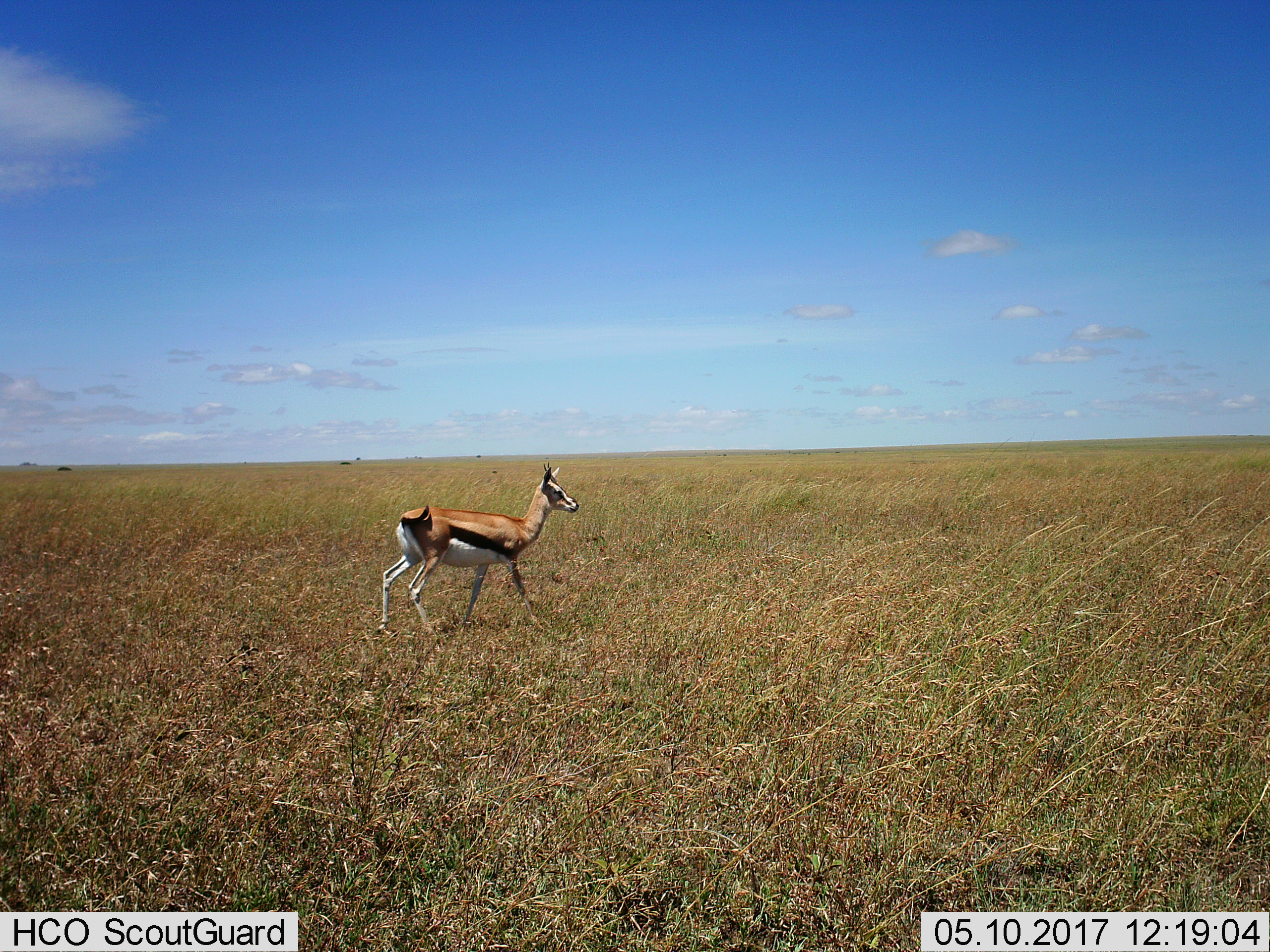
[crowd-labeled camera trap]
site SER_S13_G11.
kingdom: Animalia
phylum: Chordata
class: Mammalia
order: Artiodactyla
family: Bovidae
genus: Eudorcas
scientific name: Eudorcas thomsonii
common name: thomson's gazelle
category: gazellethomsons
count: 1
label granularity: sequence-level